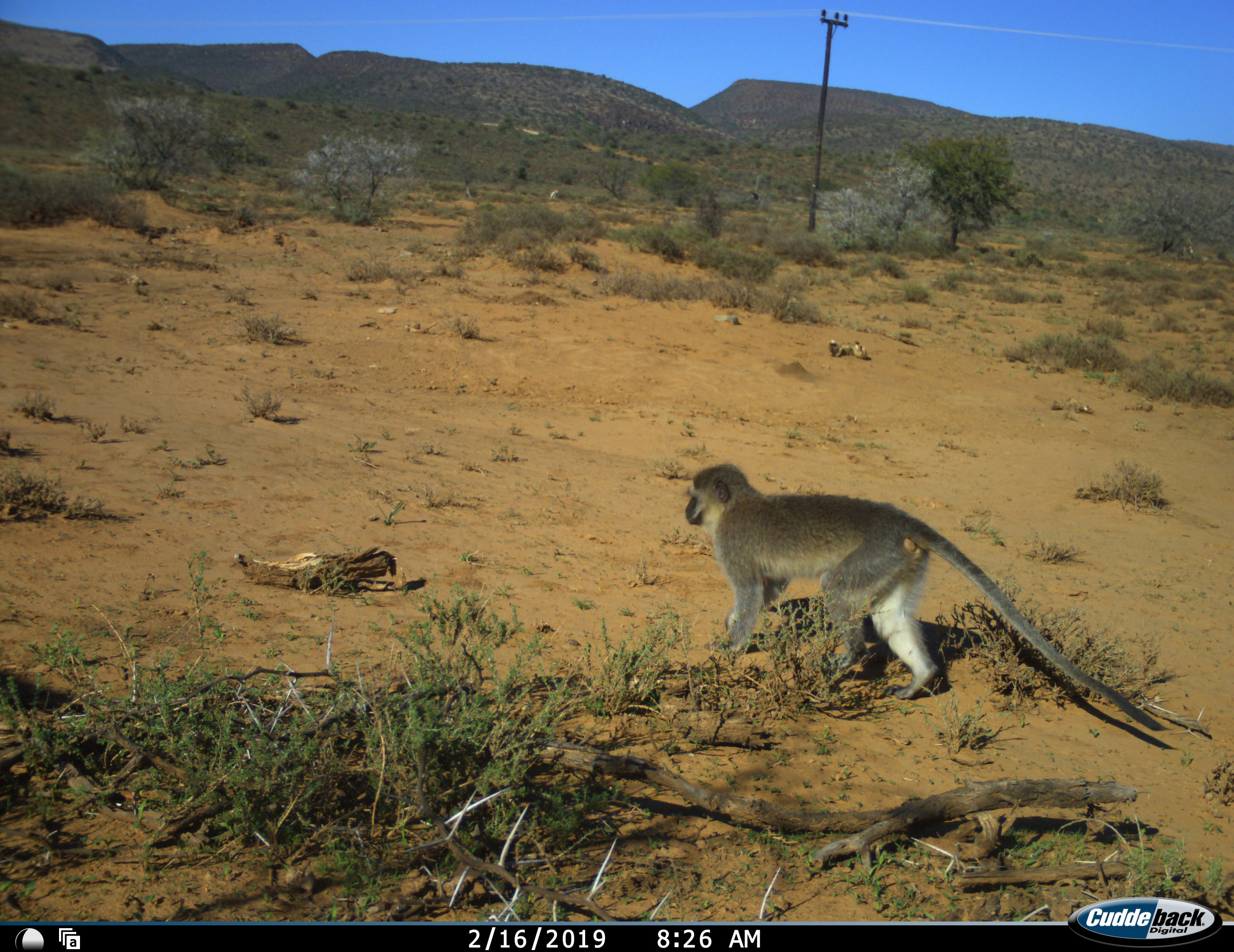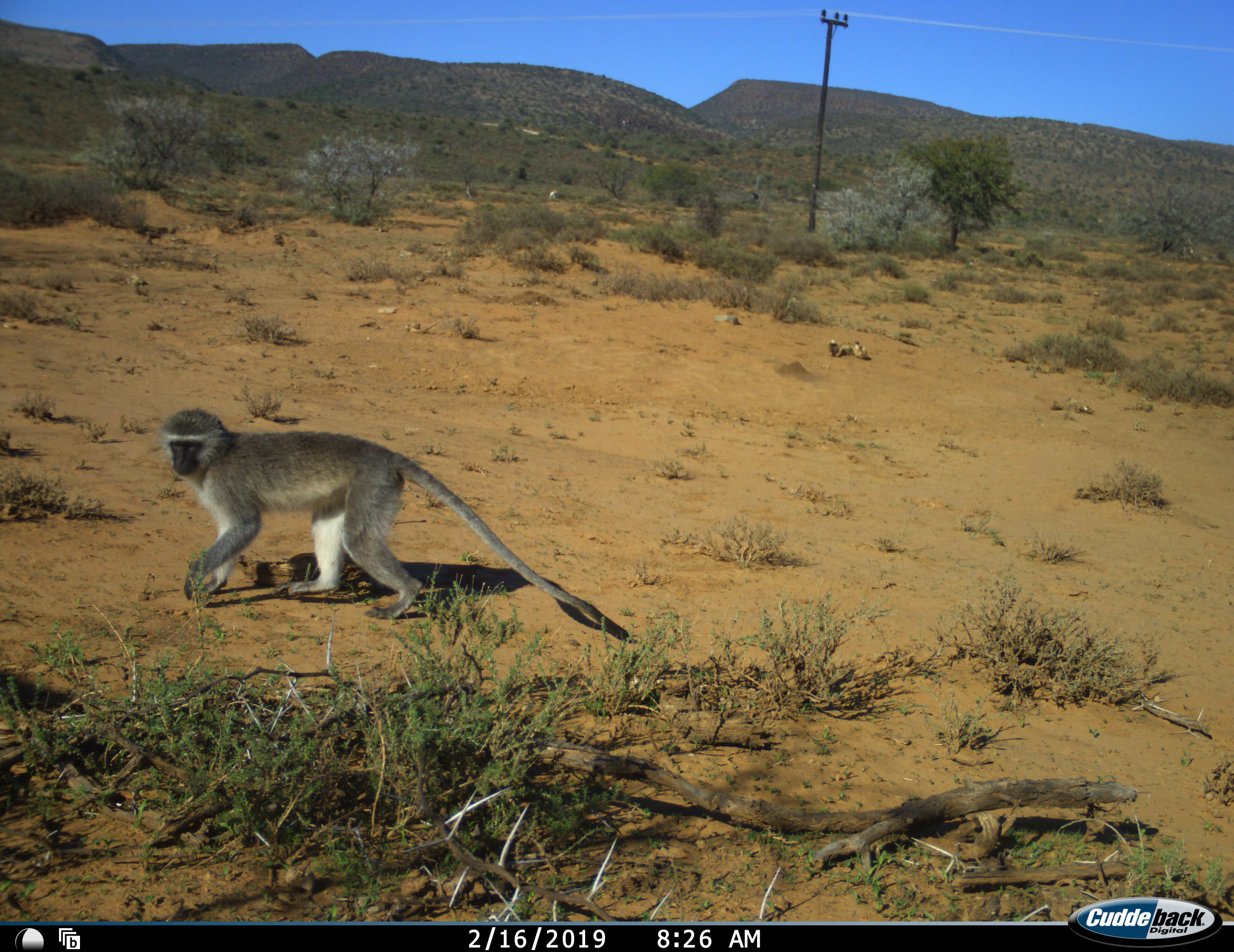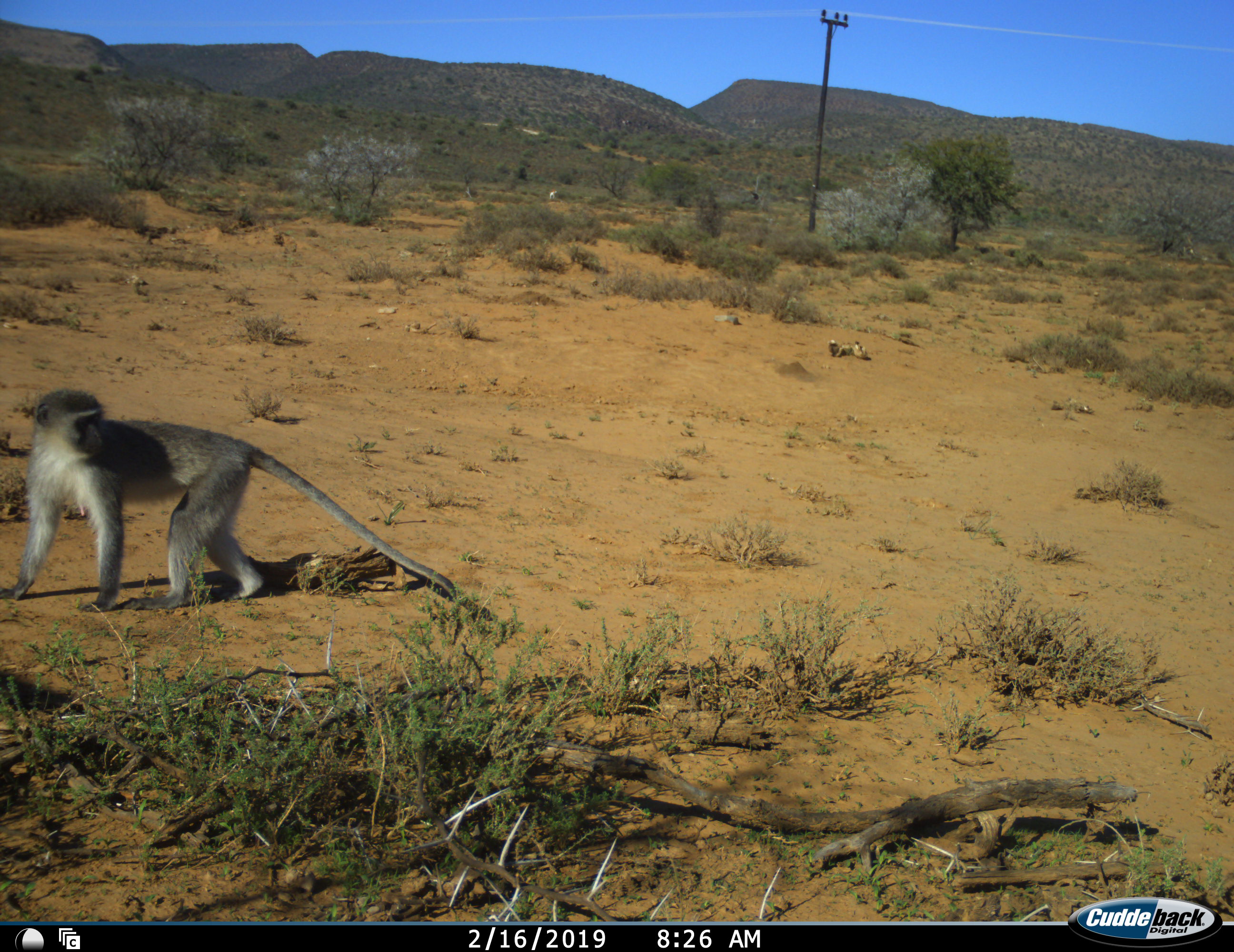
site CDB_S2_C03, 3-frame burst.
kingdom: Animalia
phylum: Chordata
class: Mammalia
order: Primates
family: Cercopithecidae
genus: Chlorocebus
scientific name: Chlorocebus pygerythrus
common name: vervet monkey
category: monkeyvervet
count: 1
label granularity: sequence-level